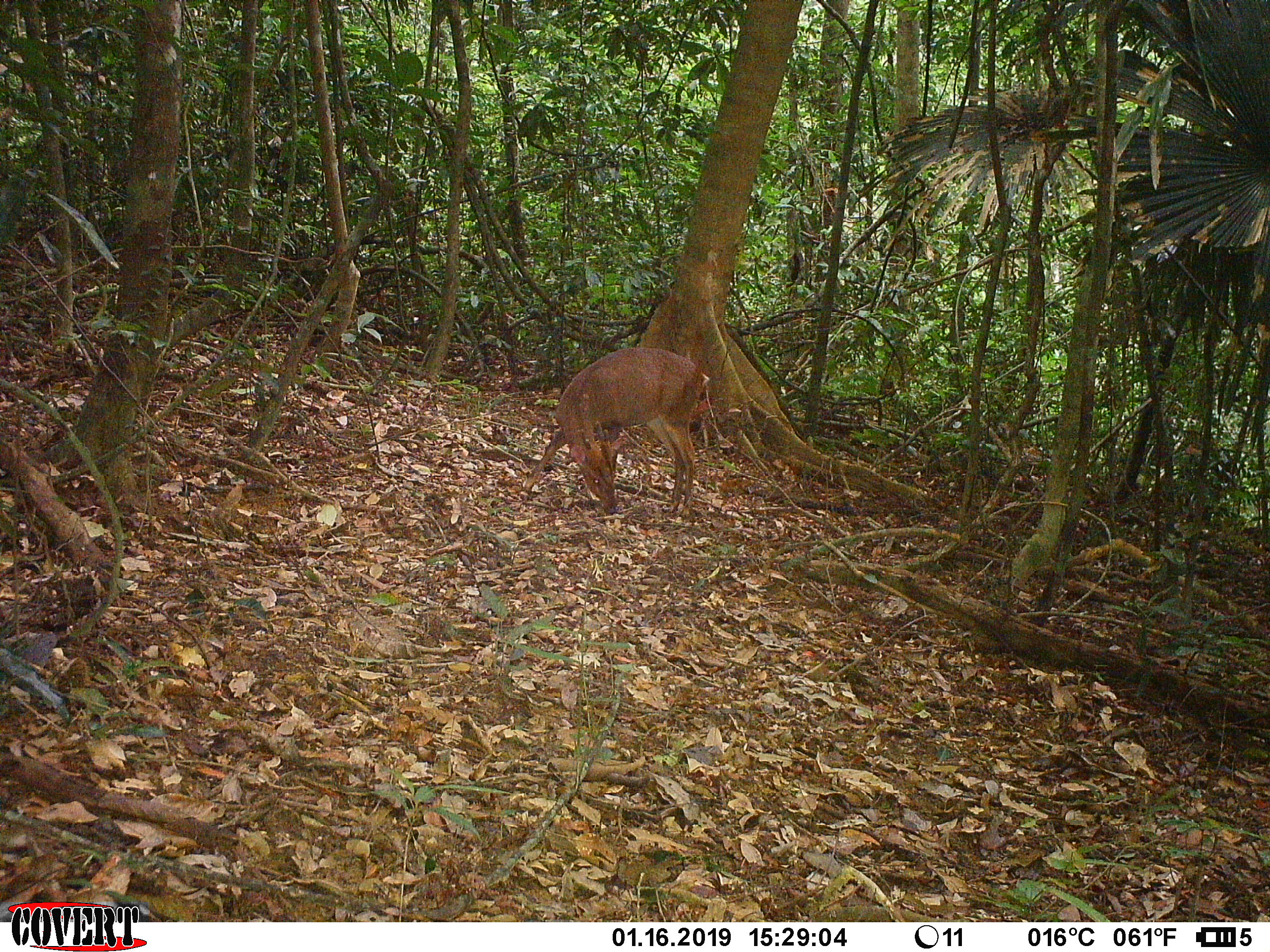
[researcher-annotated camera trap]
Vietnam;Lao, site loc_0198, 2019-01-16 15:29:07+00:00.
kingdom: Animalia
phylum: Chordata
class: Mammalia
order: Artiodactyla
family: Cervidae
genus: Muntiacus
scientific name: Muntiacus vuquangensis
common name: large-antlered muntjac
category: large antlered muntjac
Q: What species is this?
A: Large antlered muntjac (large-antlered muntjac) (Muntiacus vuquangensis).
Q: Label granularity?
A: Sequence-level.